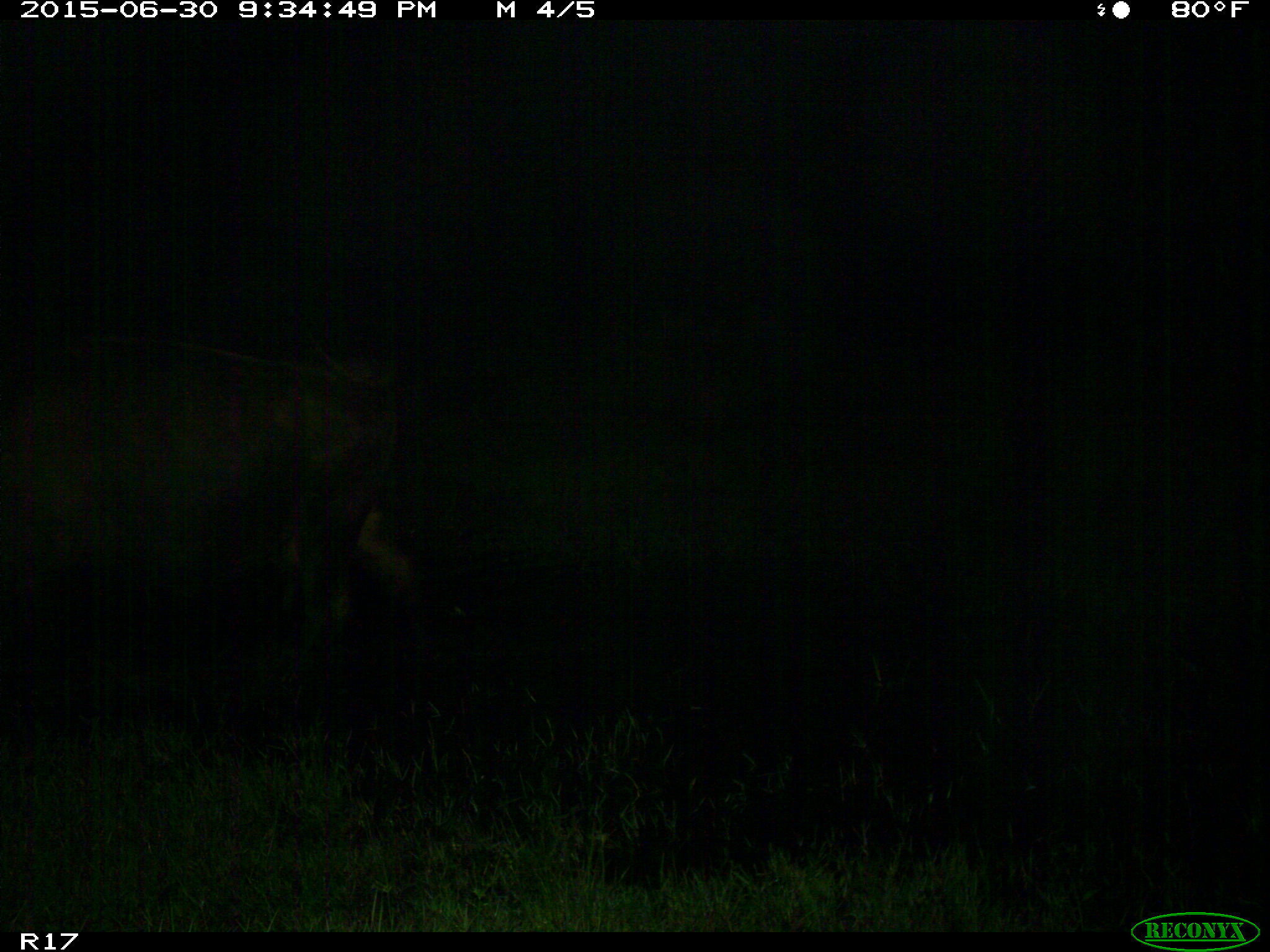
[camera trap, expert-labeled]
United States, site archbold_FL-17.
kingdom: Animalia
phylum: Chordata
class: Mammalia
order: Artiodactyla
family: Bovidae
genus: Bos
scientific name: Bos taurus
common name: domestic cow